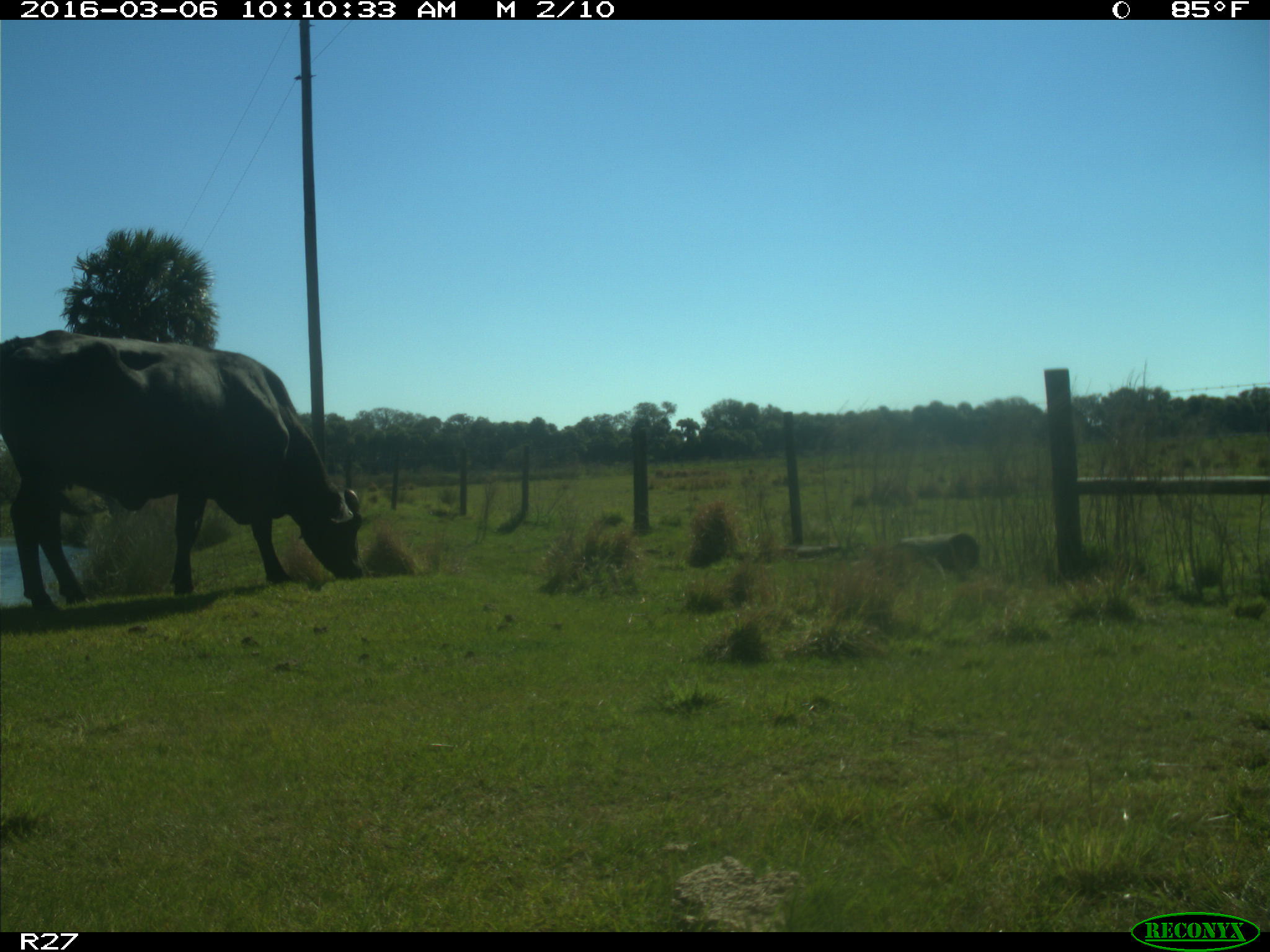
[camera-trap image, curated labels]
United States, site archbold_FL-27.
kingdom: Animalia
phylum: Chordata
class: Mammalia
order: Artiodactyla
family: Bovidae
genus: Bos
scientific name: Bos taurus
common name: domestic cow